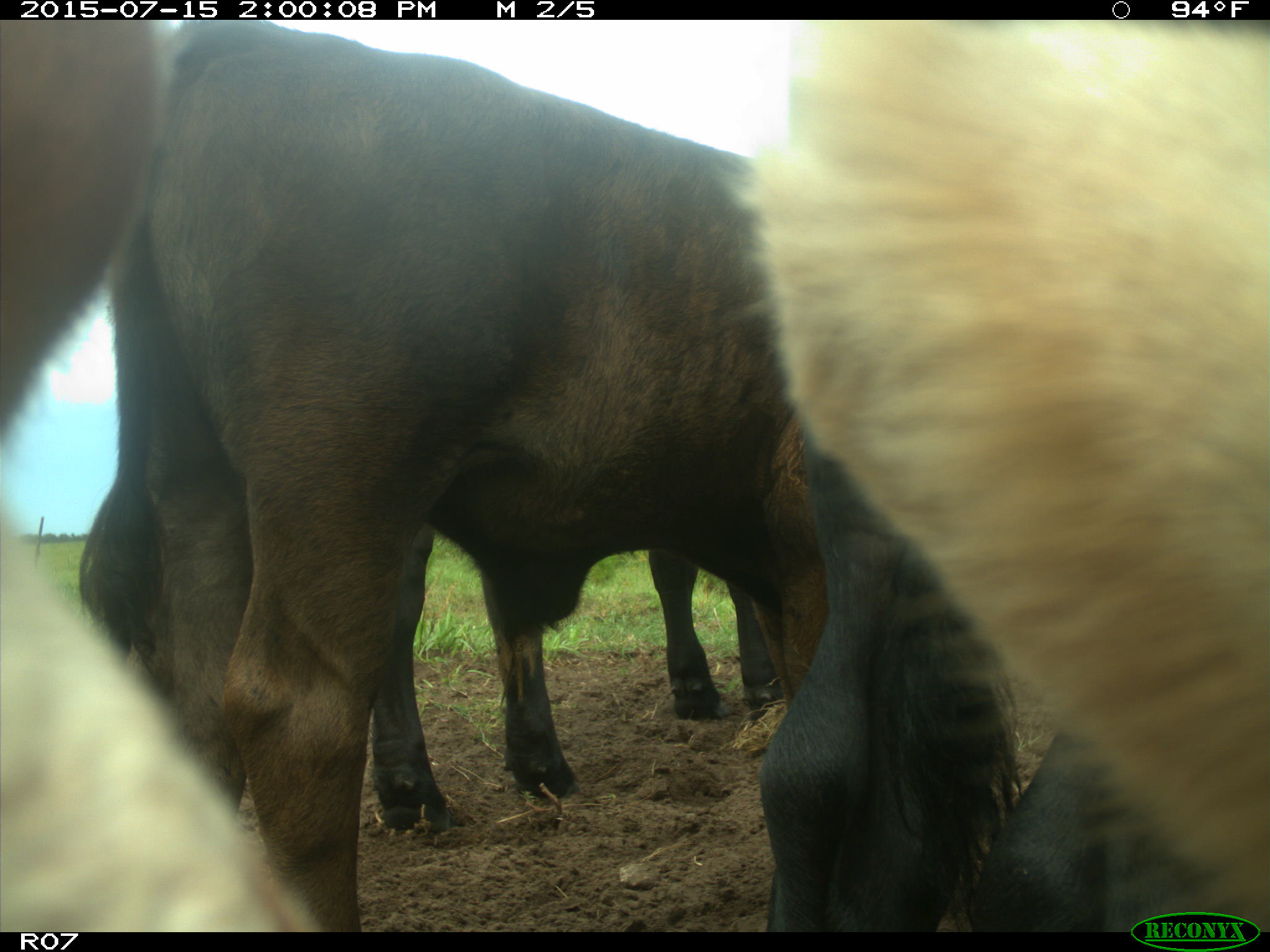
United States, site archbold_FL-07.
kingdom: Animalia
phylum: Chordata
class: Mammalia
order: Artiodactyla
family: Bovidae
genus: Bos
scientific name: Bos taurus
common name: domestic cow